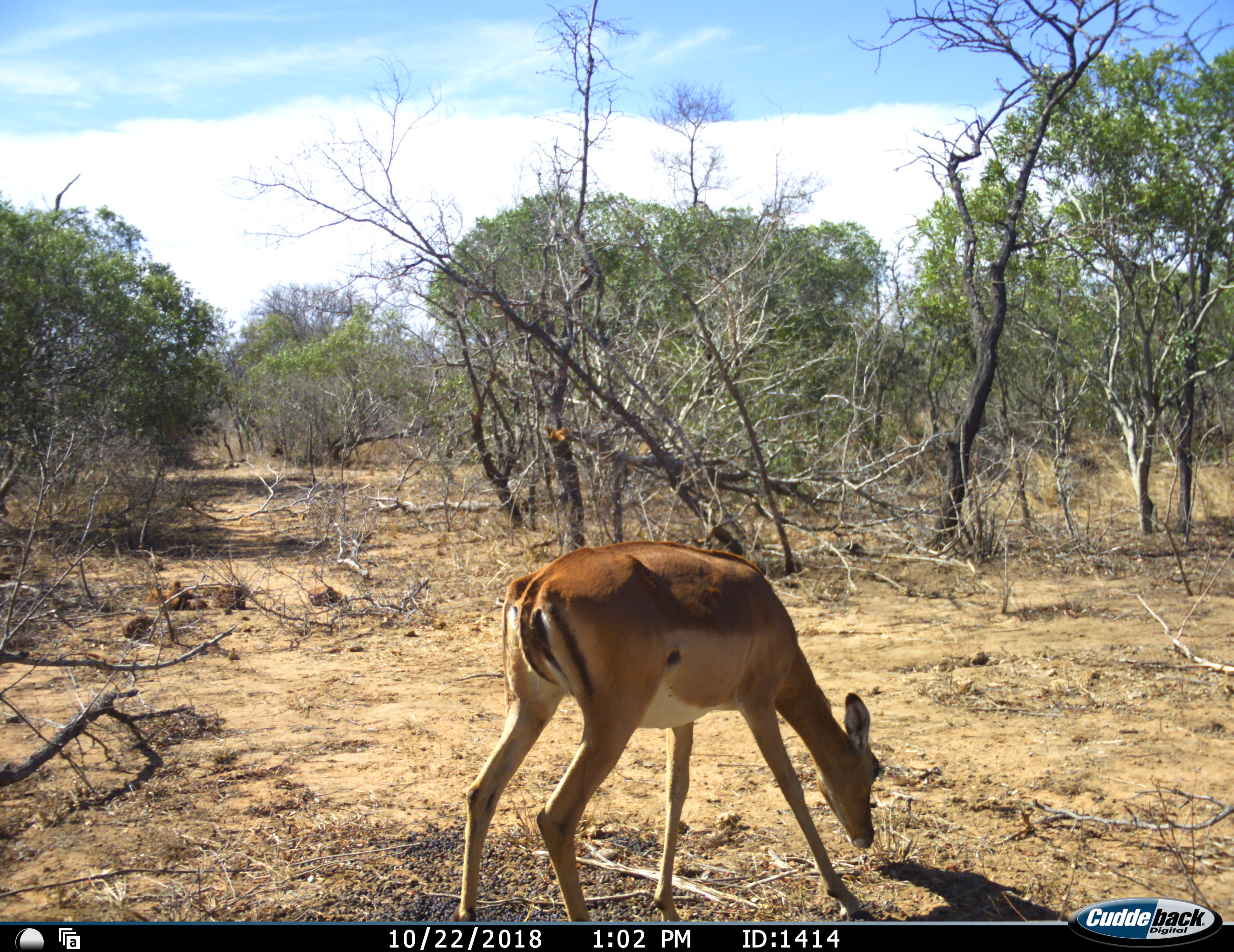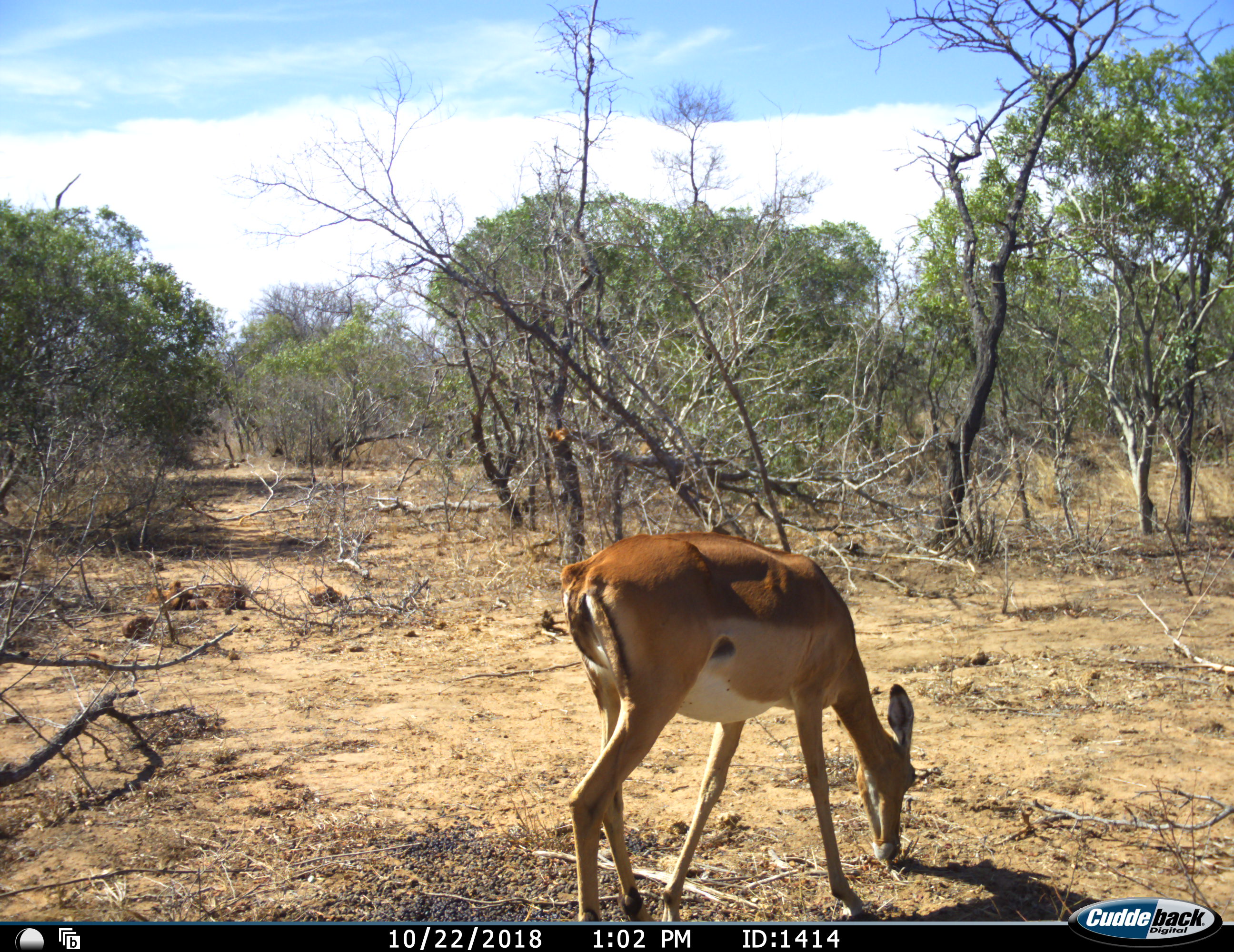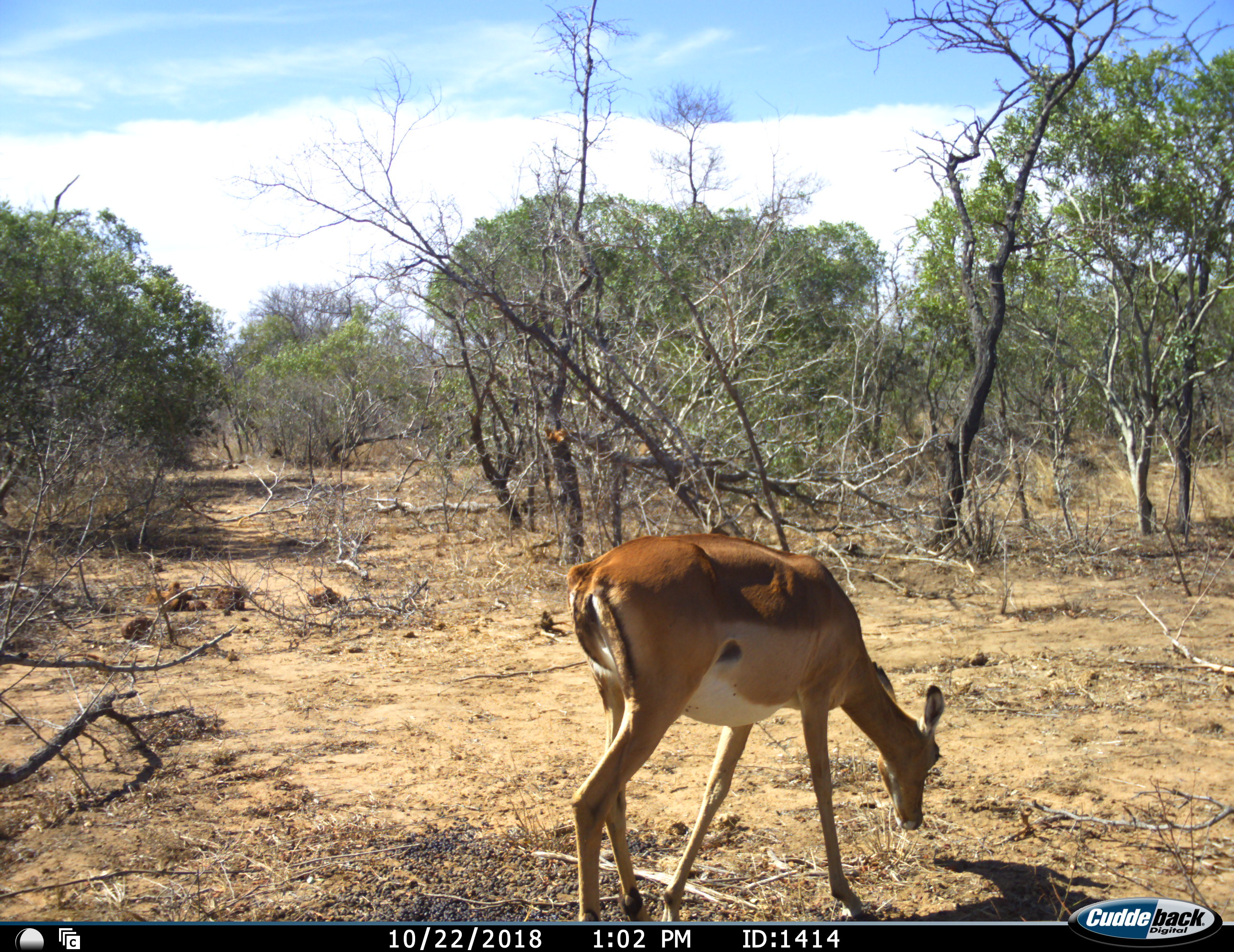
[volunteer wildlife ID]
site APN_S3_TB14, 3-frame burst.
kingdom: Animalia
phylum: Chordata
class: Mammalia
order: Artiodactyla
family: Bovidae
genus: Aepyceros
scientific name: Aepyceros melampus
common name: impala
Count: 1.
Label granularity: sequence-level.